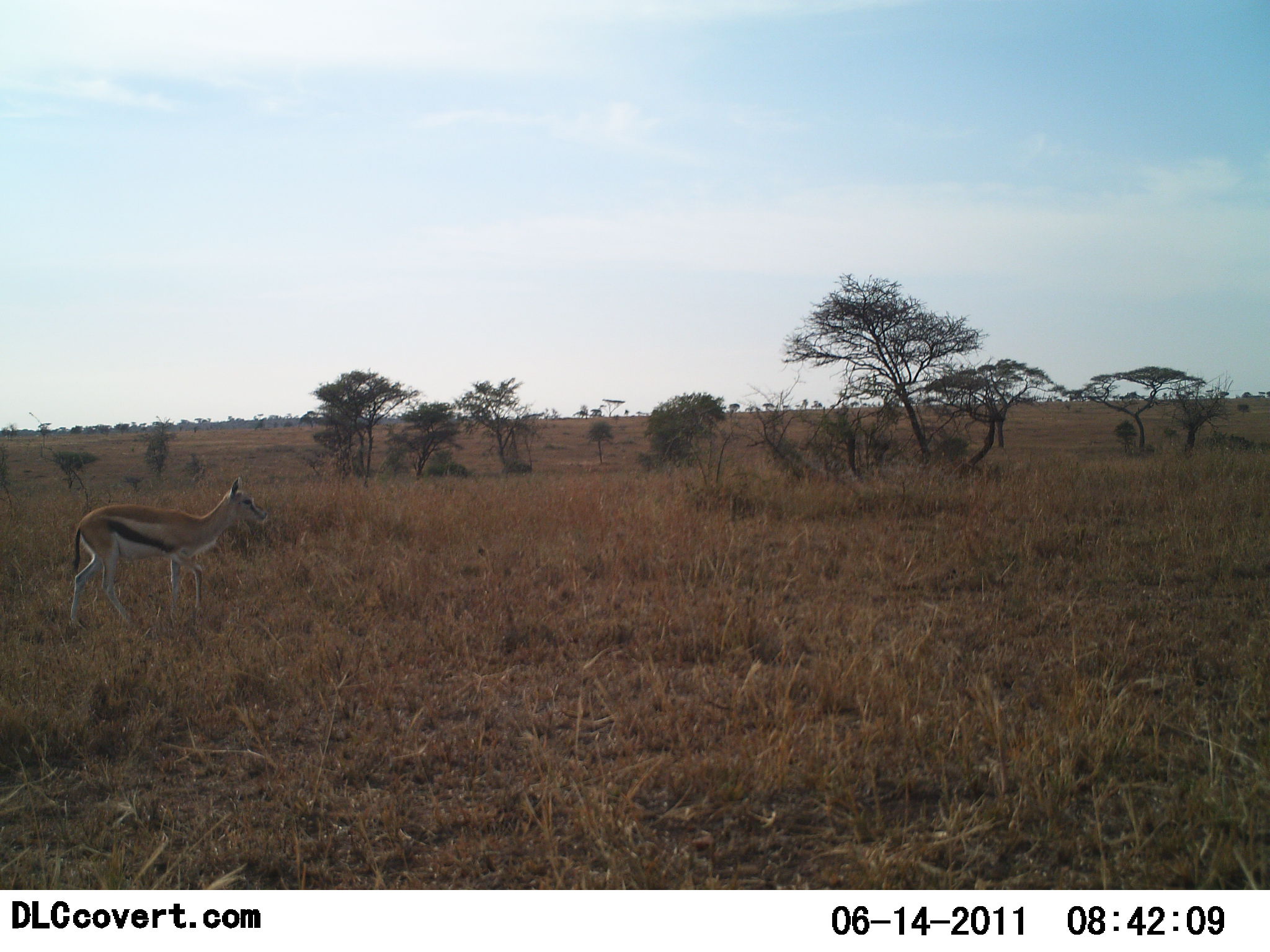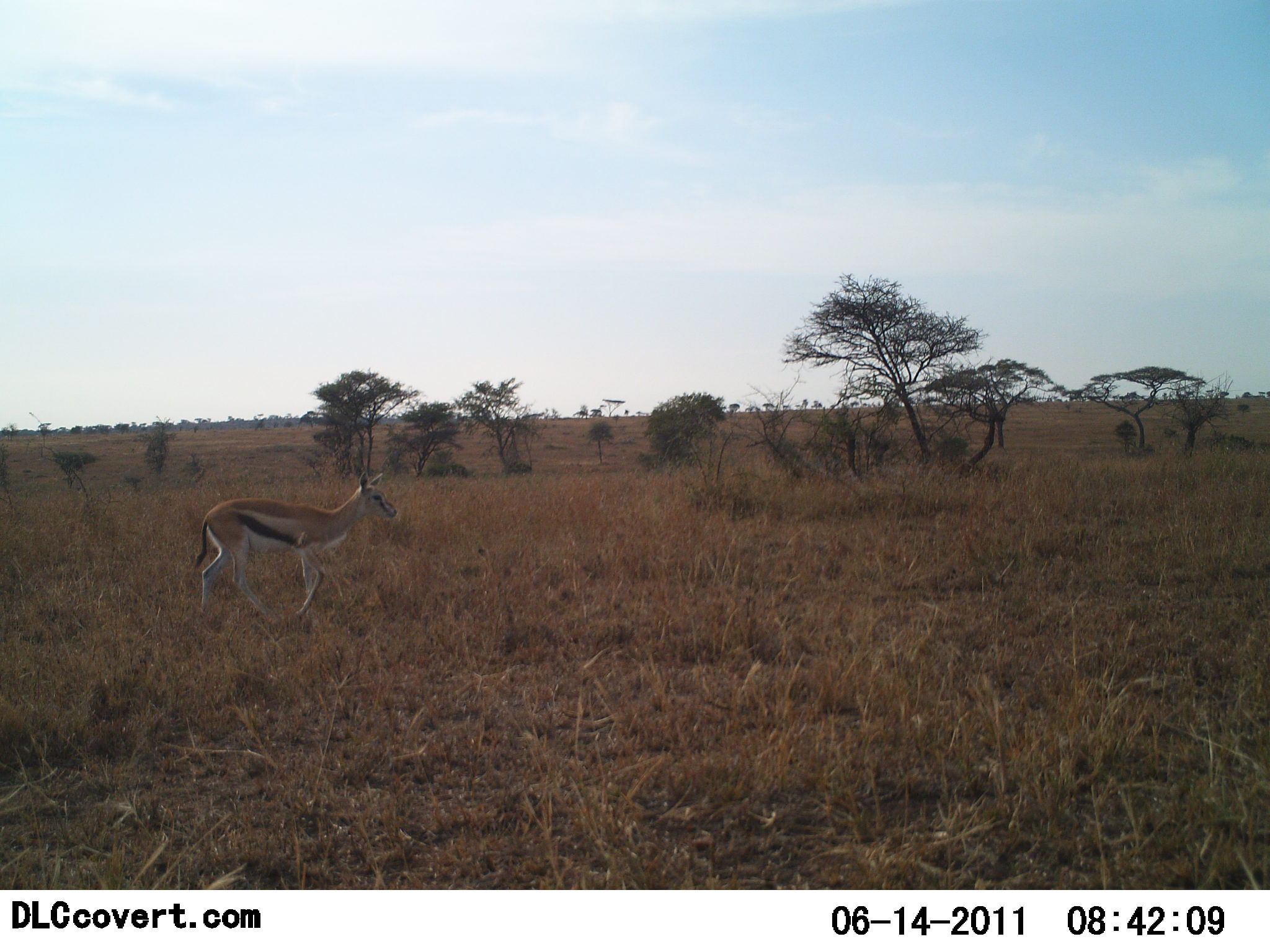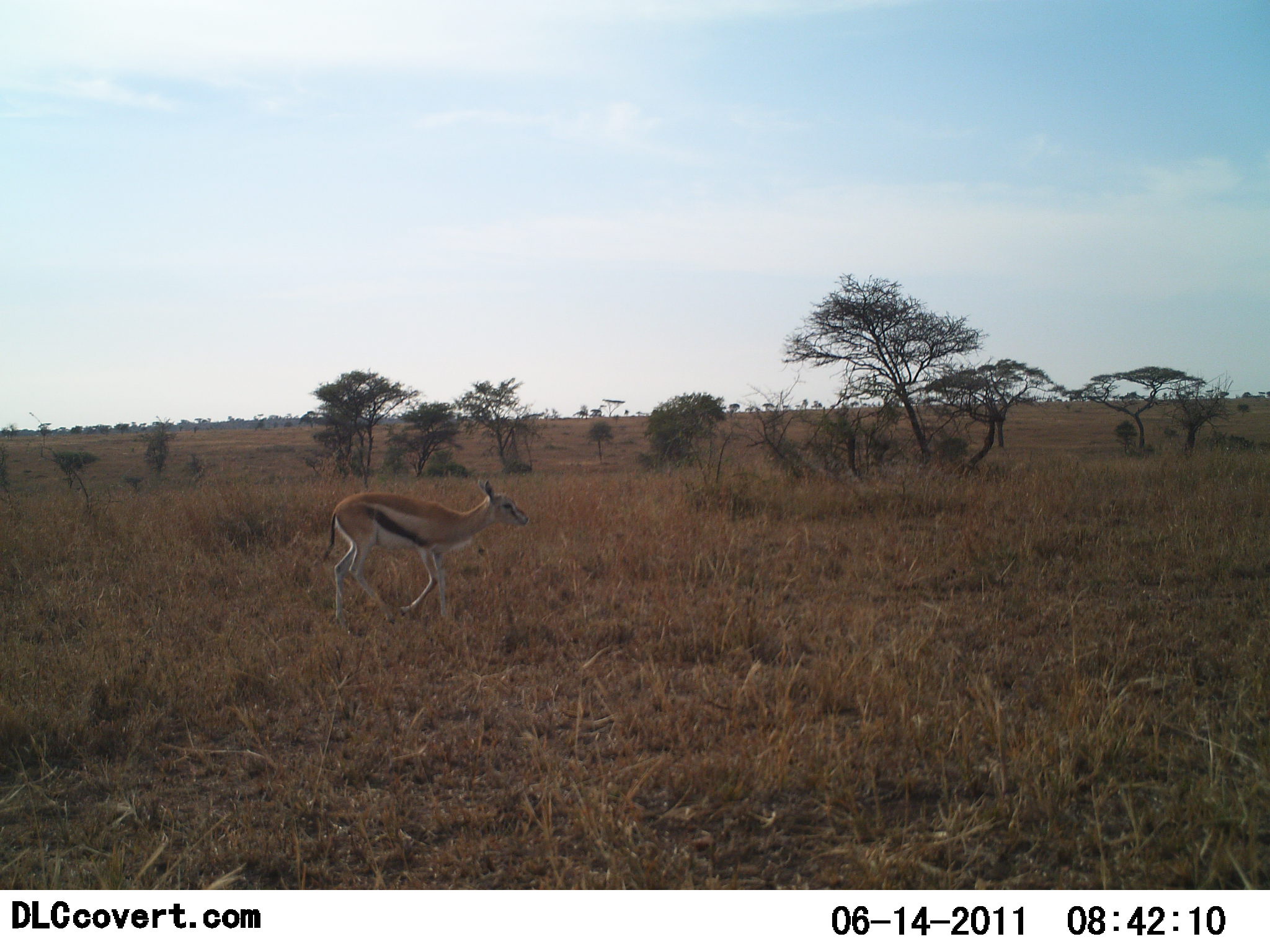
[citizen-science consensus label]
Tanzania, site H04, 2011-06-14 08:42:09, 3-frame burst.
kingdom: Animalia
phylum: Chordata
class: Mammalia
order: Artiodactyla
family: Bovidae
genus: Eudorcas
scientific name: Eudorcas thomsonii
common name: thomson's gazelle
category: gazellethomsons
Gazellethomsons (thomson's gazelle) (Eudorcas thomsonii), count 1. Behavior (volunteer vote fractions): standing 10%, resting 0%, moving 90%, interacting 0%. Young present (vote fraction): 0%. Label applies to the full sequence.